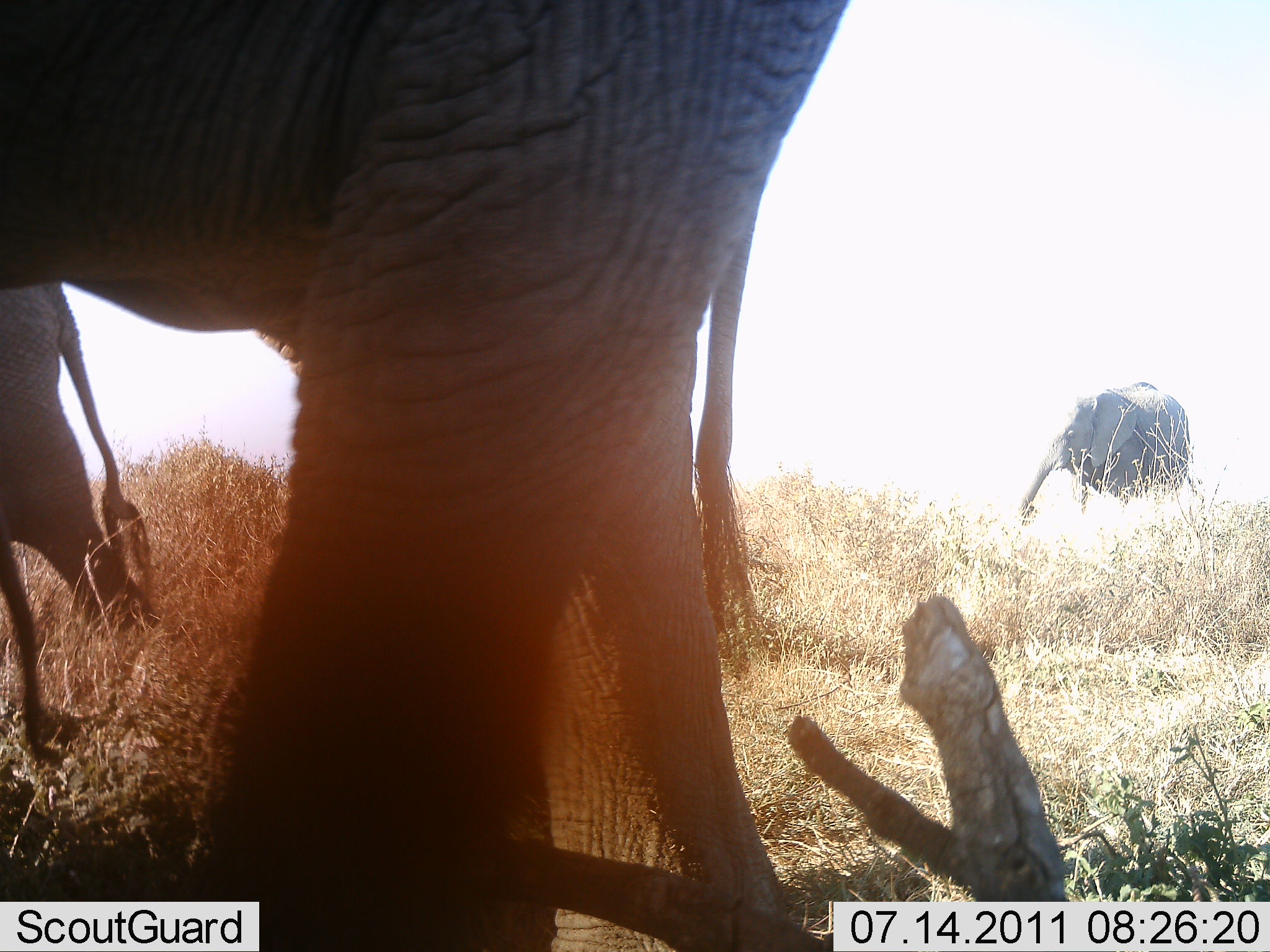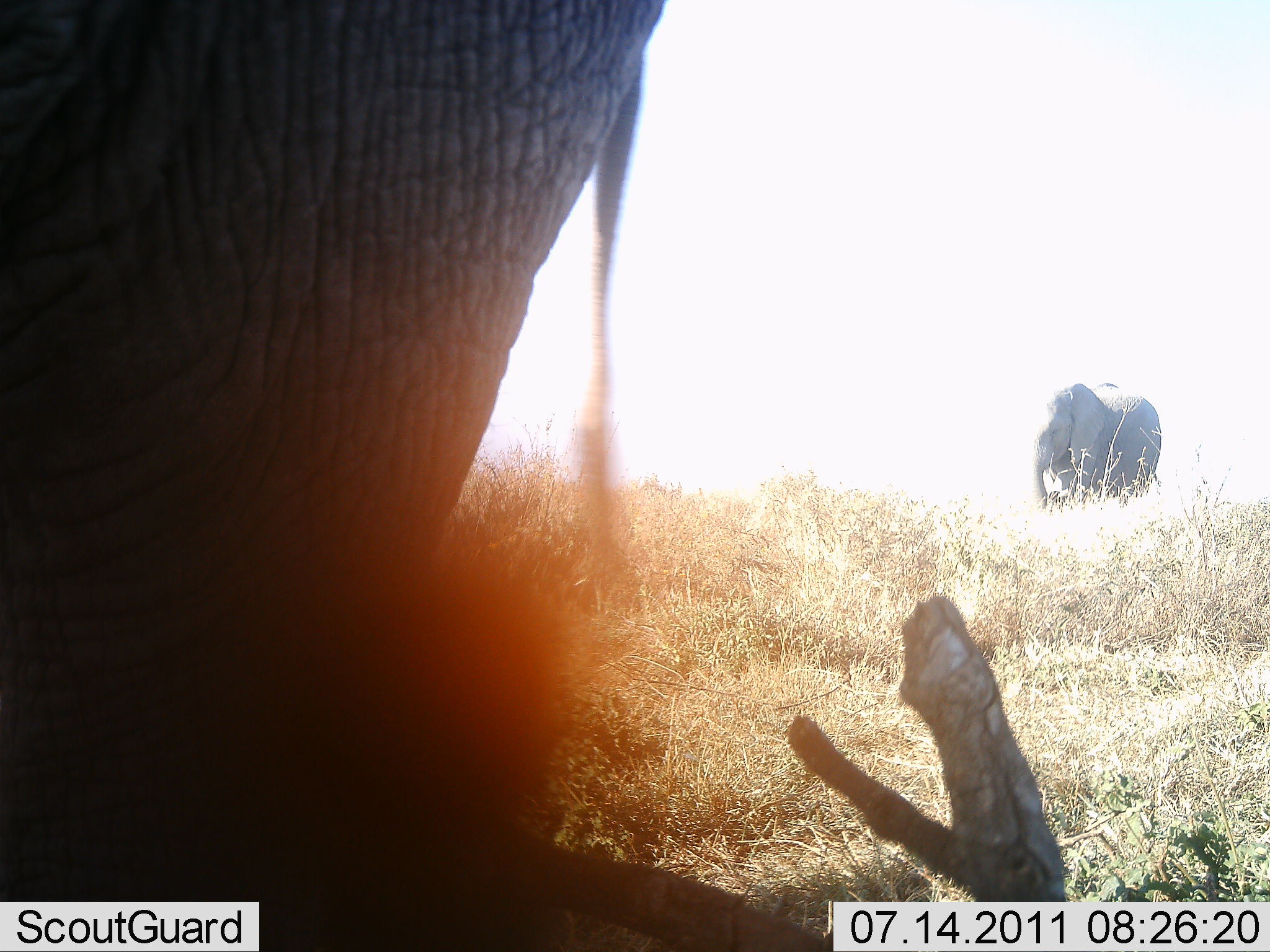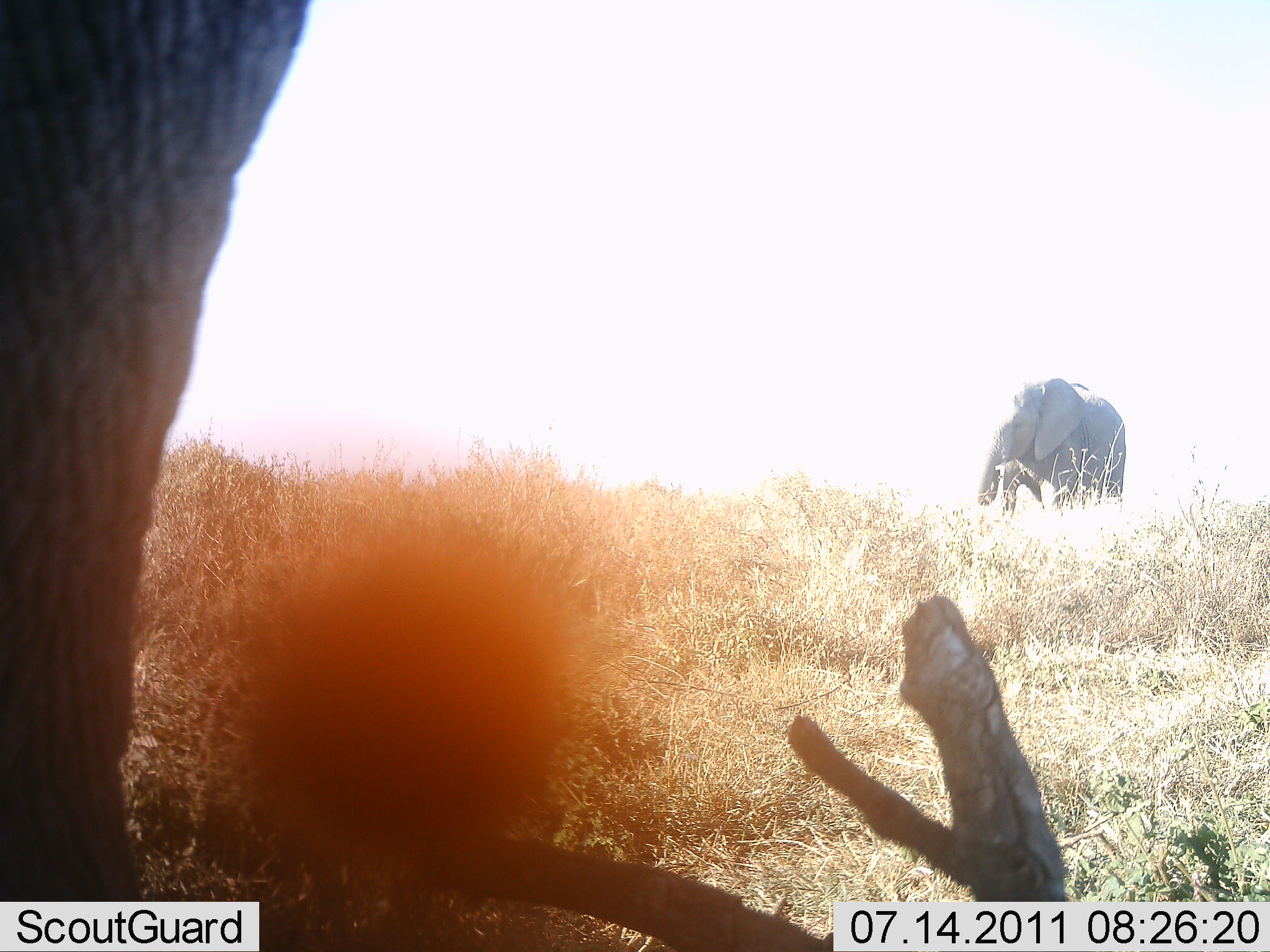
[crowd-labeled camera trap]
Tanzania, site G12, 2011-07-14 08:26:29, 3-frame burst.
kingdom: Animalia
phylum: Chordata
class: Mammalia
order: Proboscidea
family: Elephantidae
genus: Loxodonta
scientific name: Loxodonta africana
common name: african bush elephant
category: elephant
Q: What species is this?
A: Elephant (african bush elephant) (Loxodonta africana).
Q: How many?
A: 3.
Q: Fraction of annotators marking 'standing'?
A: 18%.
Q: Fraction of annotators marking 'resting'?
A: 0%.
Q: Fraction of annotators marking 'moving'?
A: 91%.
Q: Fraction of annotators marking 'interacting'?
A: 0%.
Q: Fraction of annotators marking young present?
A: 0%.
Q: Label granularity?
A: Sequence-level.